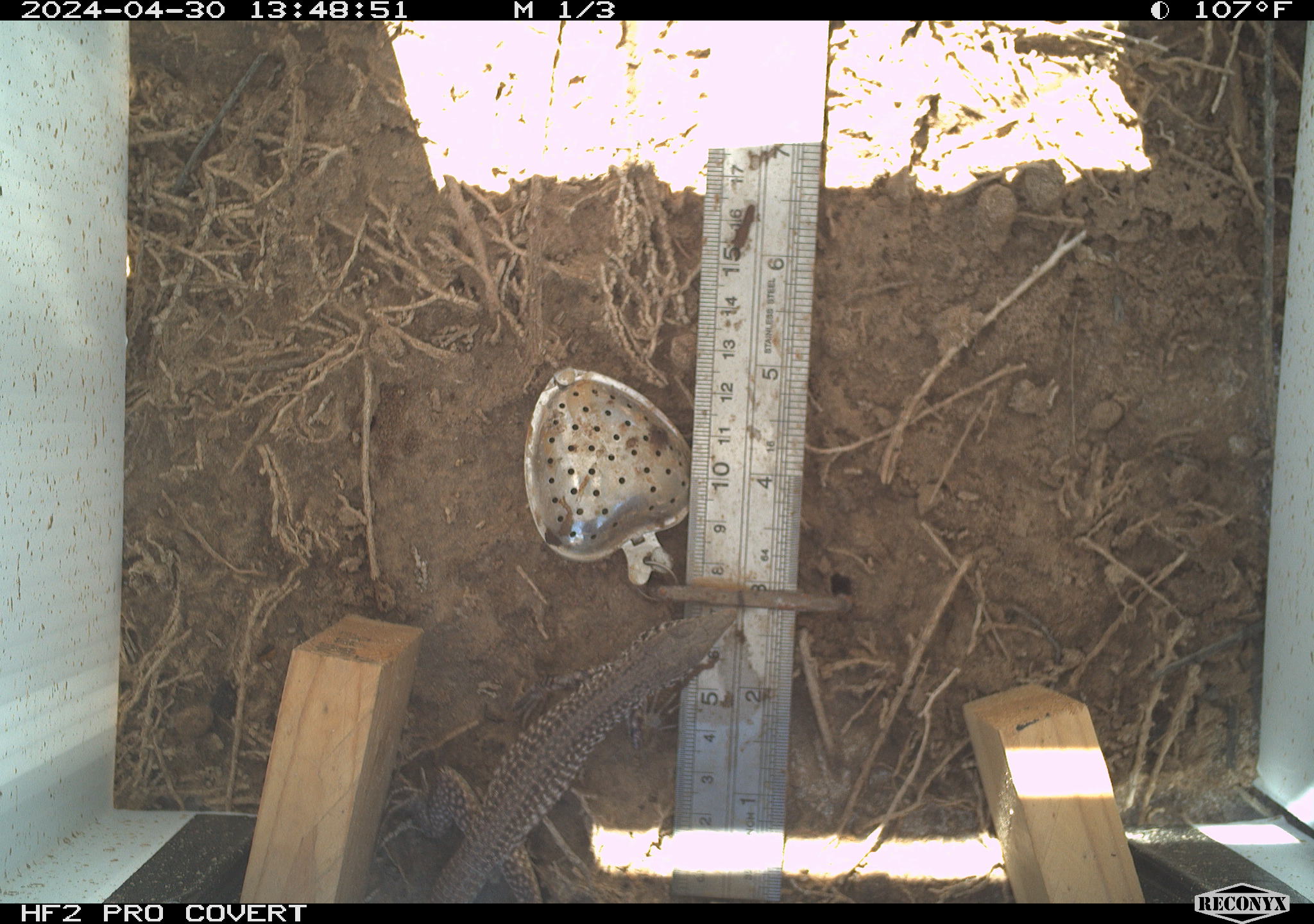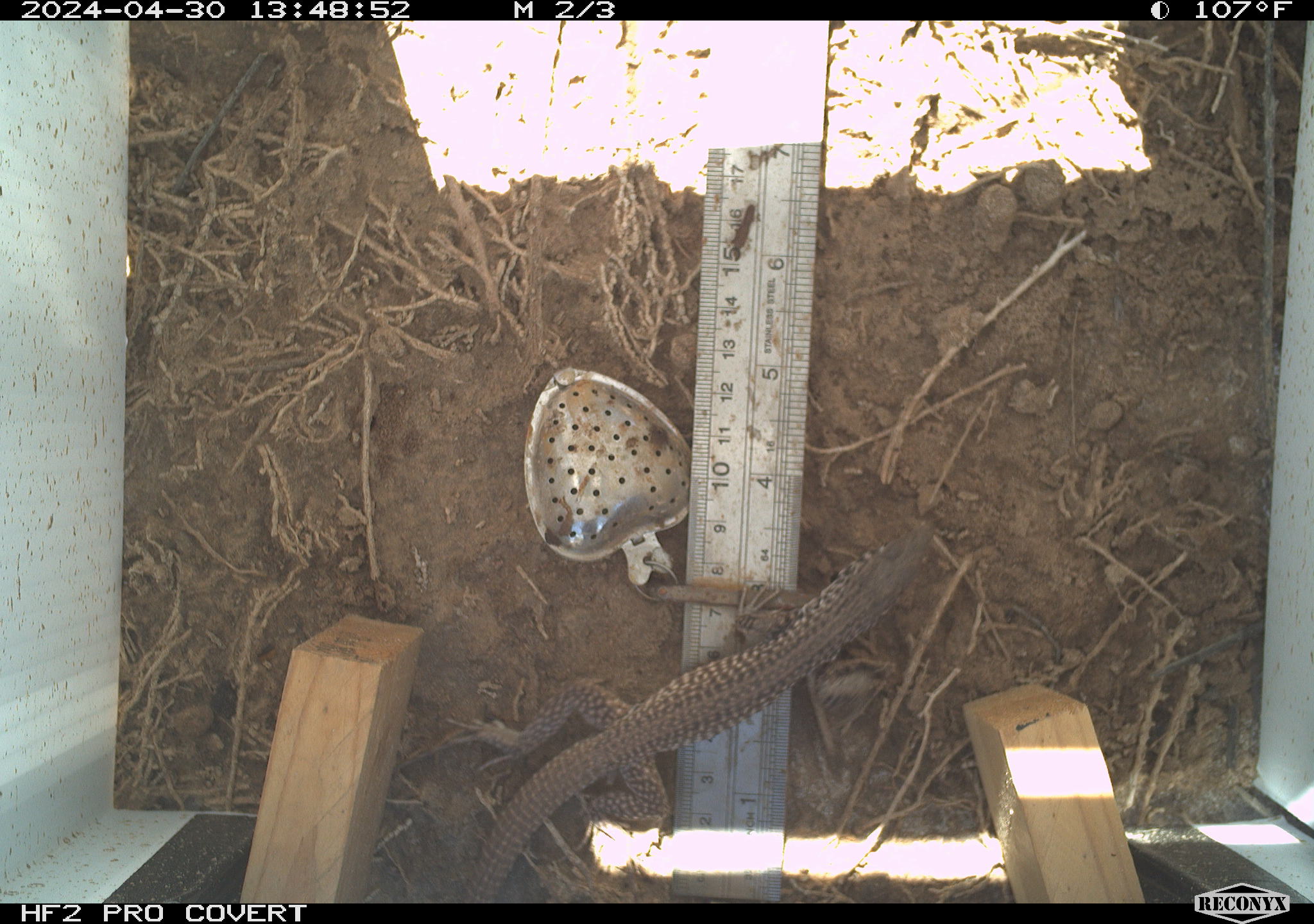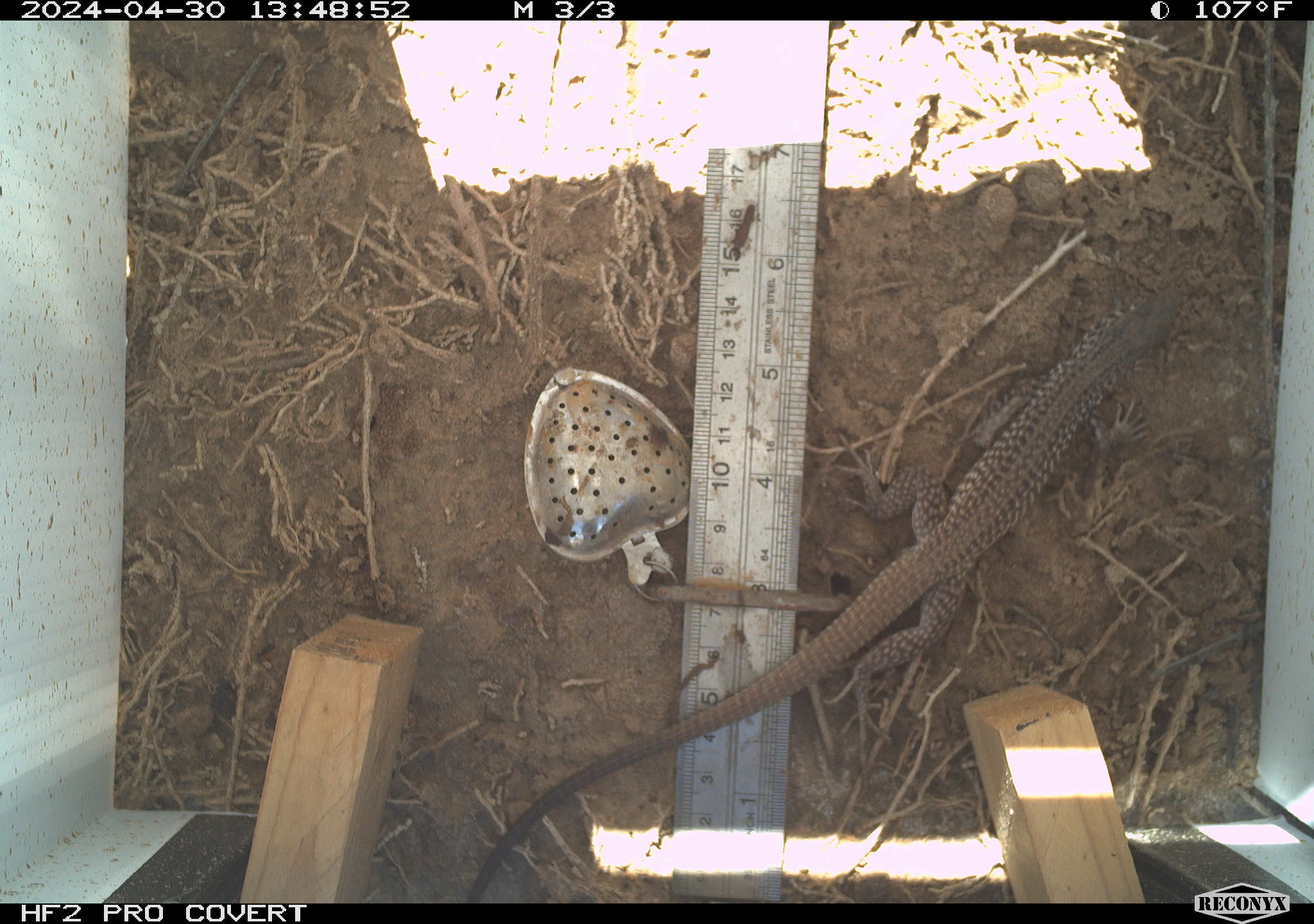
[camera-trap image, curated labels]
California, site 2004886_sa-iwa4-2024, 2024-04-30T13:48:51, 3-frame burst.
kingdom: Animalia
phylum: Chordata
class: Reptilia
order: Squamata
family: Teiidae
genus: Aspidoscelis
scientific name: Aspidoscelis tigris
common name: western whiptail